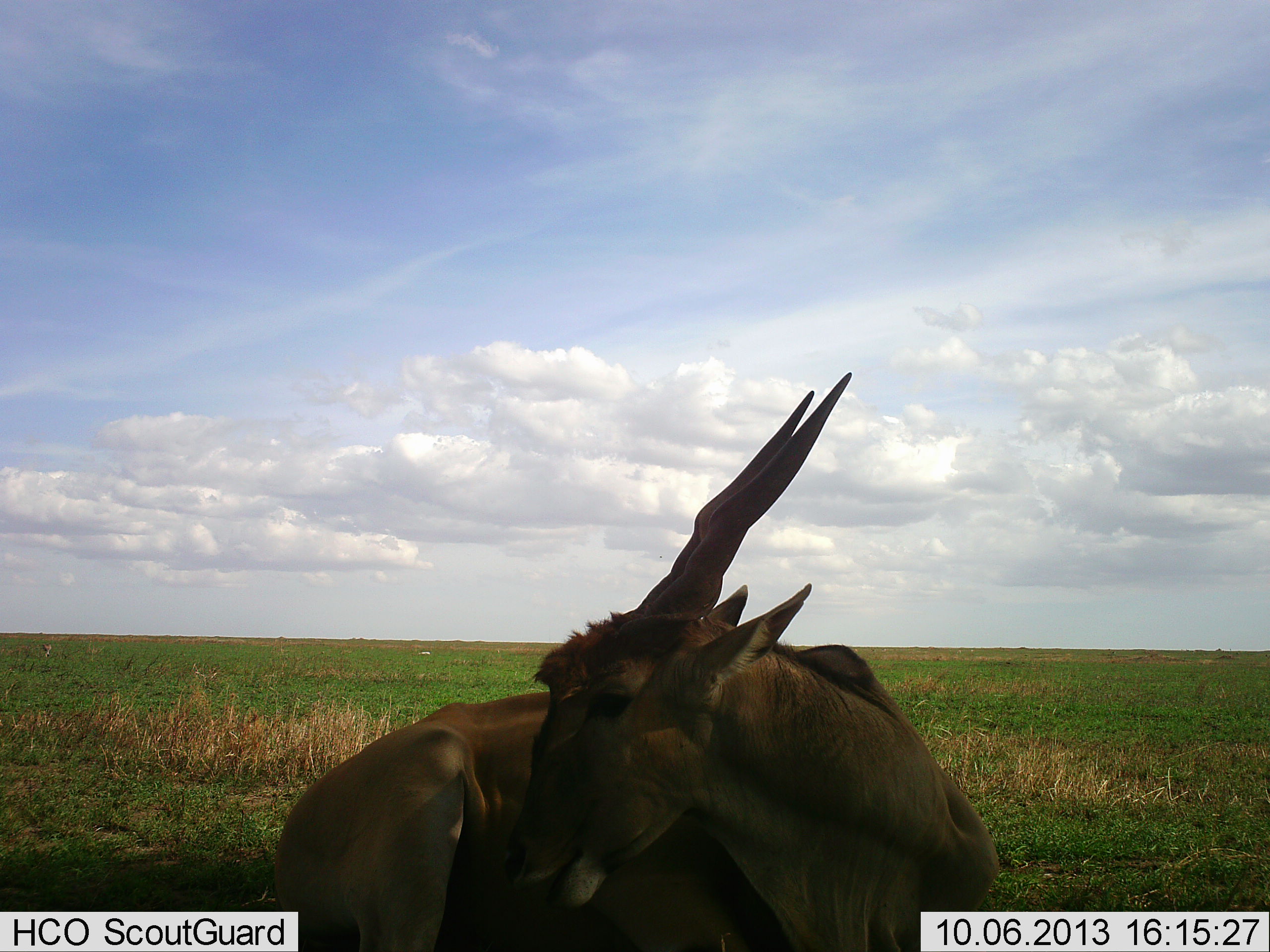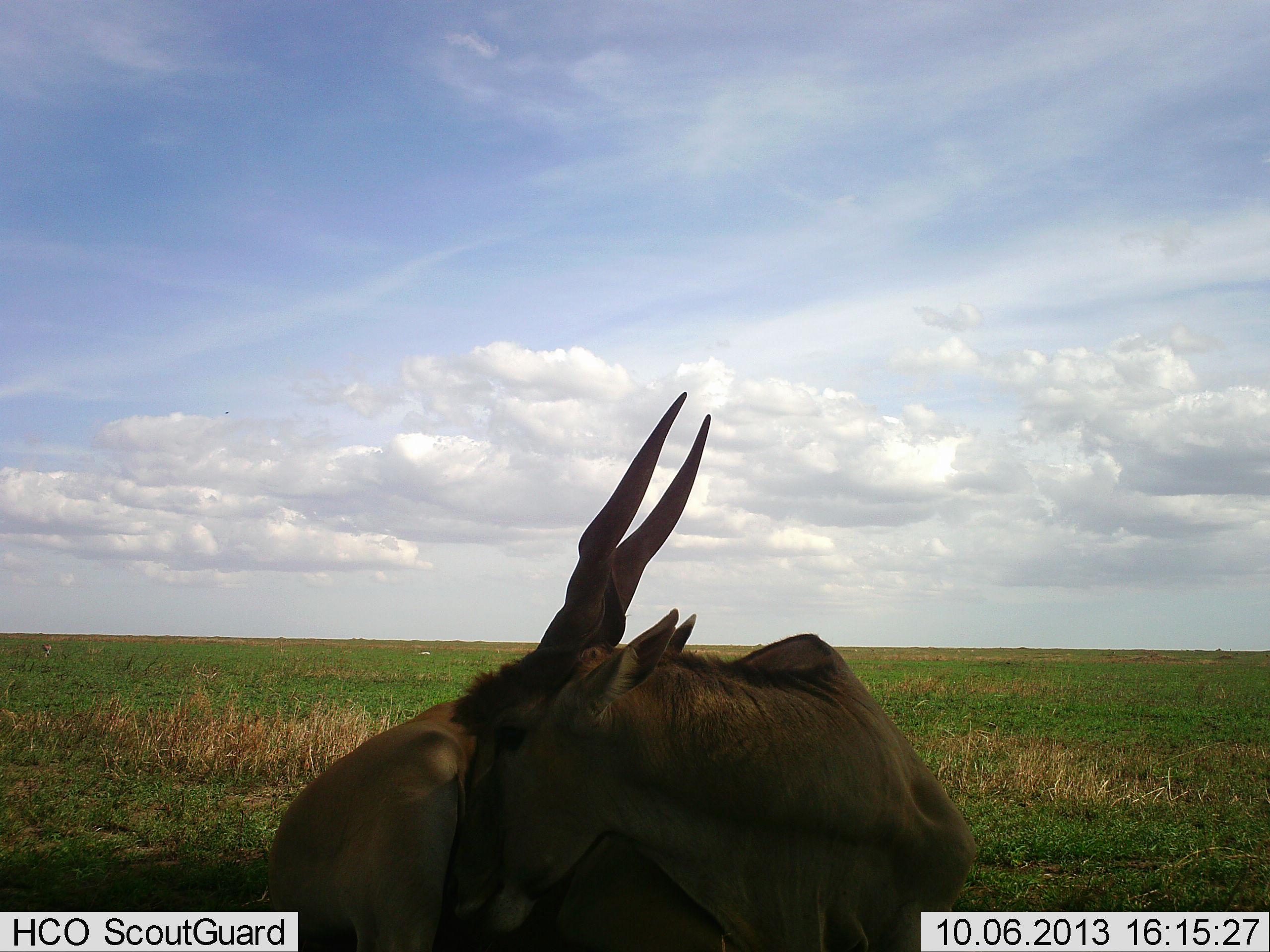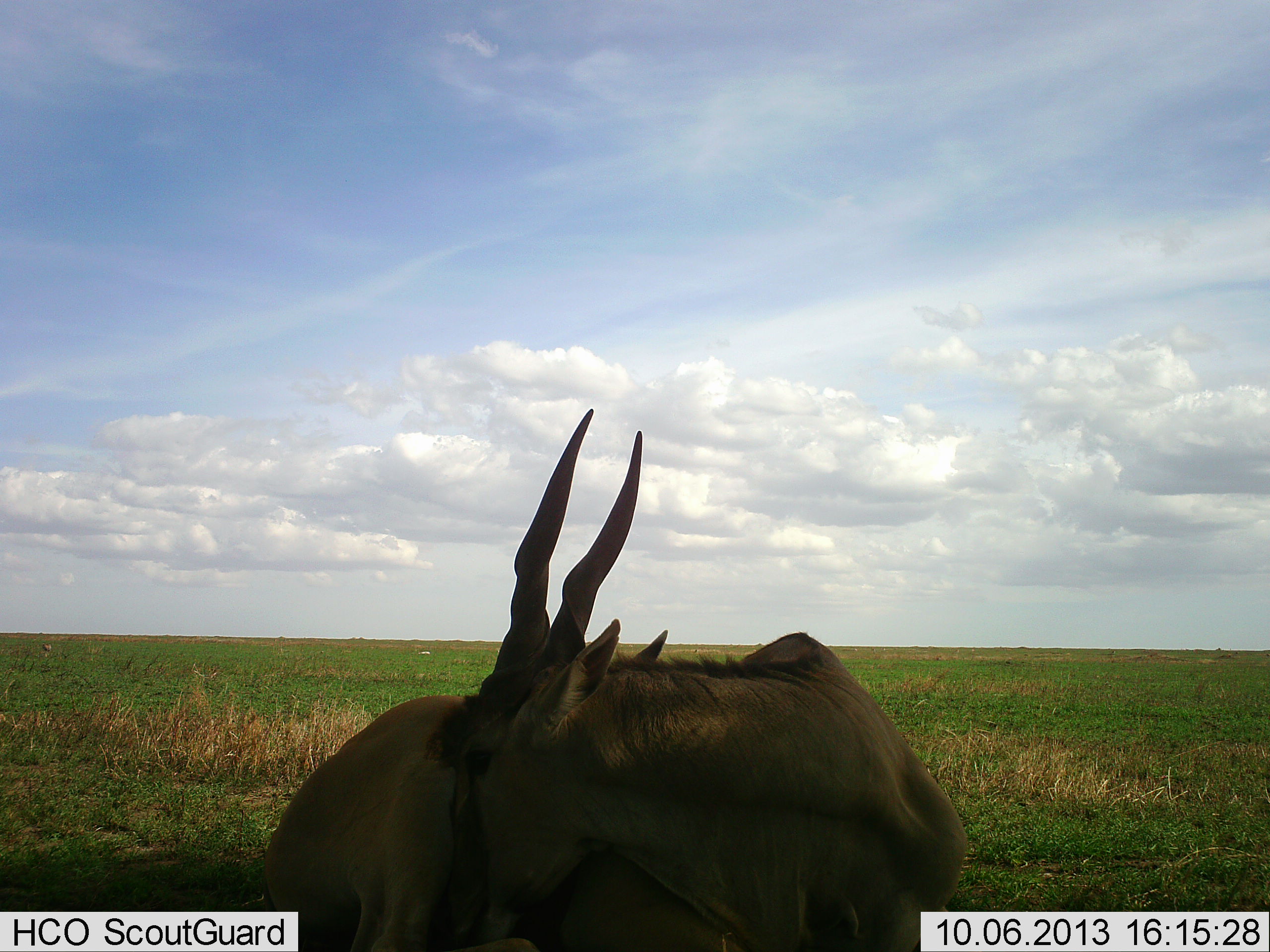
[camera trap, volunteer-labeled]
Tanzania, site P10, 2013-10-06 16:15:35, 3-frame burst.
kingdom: Animalia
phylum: Chordata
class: Mammalia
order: Artiodactyla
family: Bovidae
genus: Tragelaphus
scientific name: Tragelaphus oryx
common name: eland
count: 1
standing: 10%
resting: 90%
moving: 0%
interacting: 0%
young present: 0%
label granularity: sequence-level